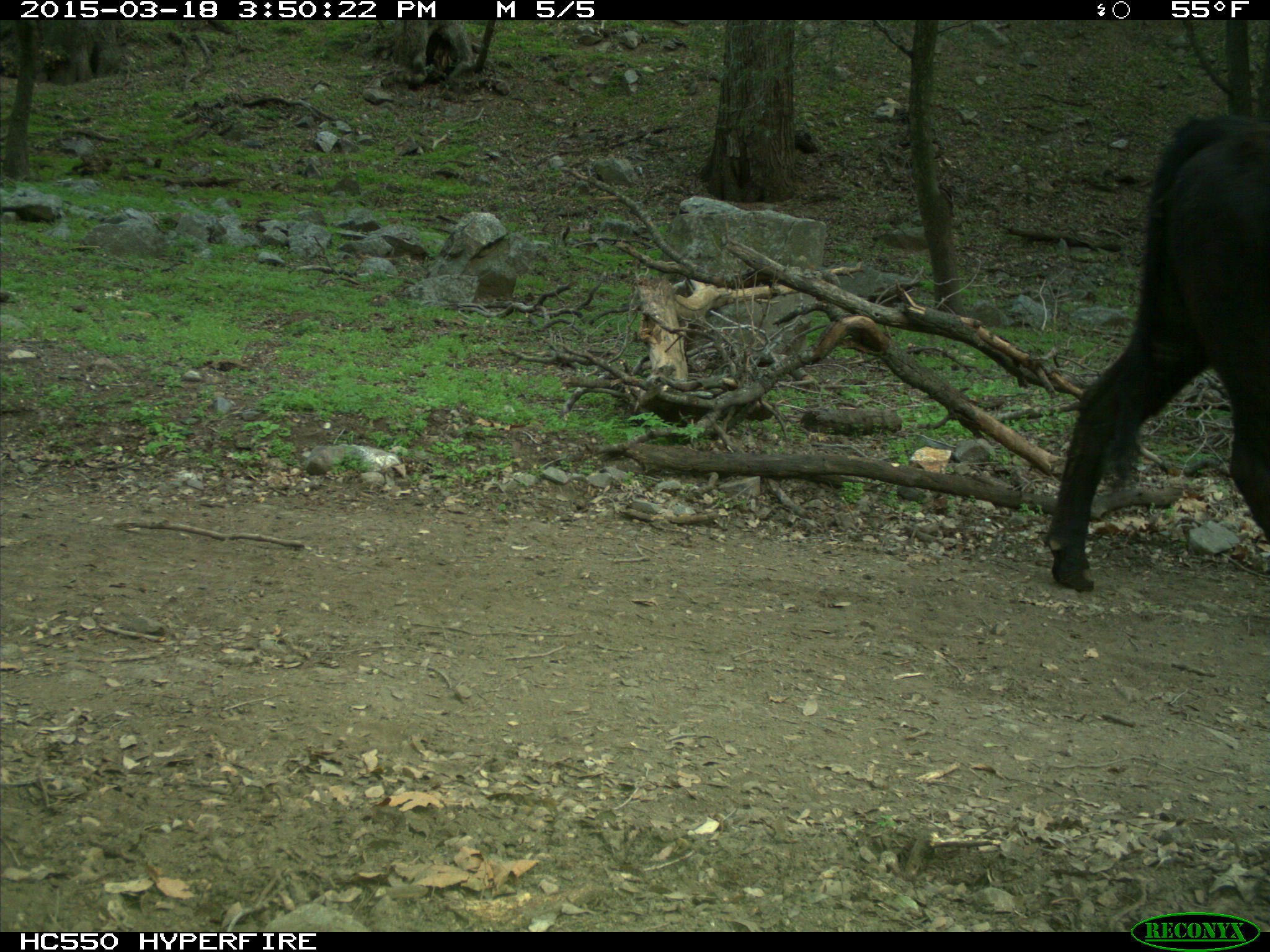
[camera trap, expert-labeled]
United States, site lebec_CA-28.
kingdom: Animalia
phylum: Chordata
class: Mammalia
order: Artiodactyla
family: Bovidae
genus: Bos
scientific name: Bos taurus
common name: domestic cow